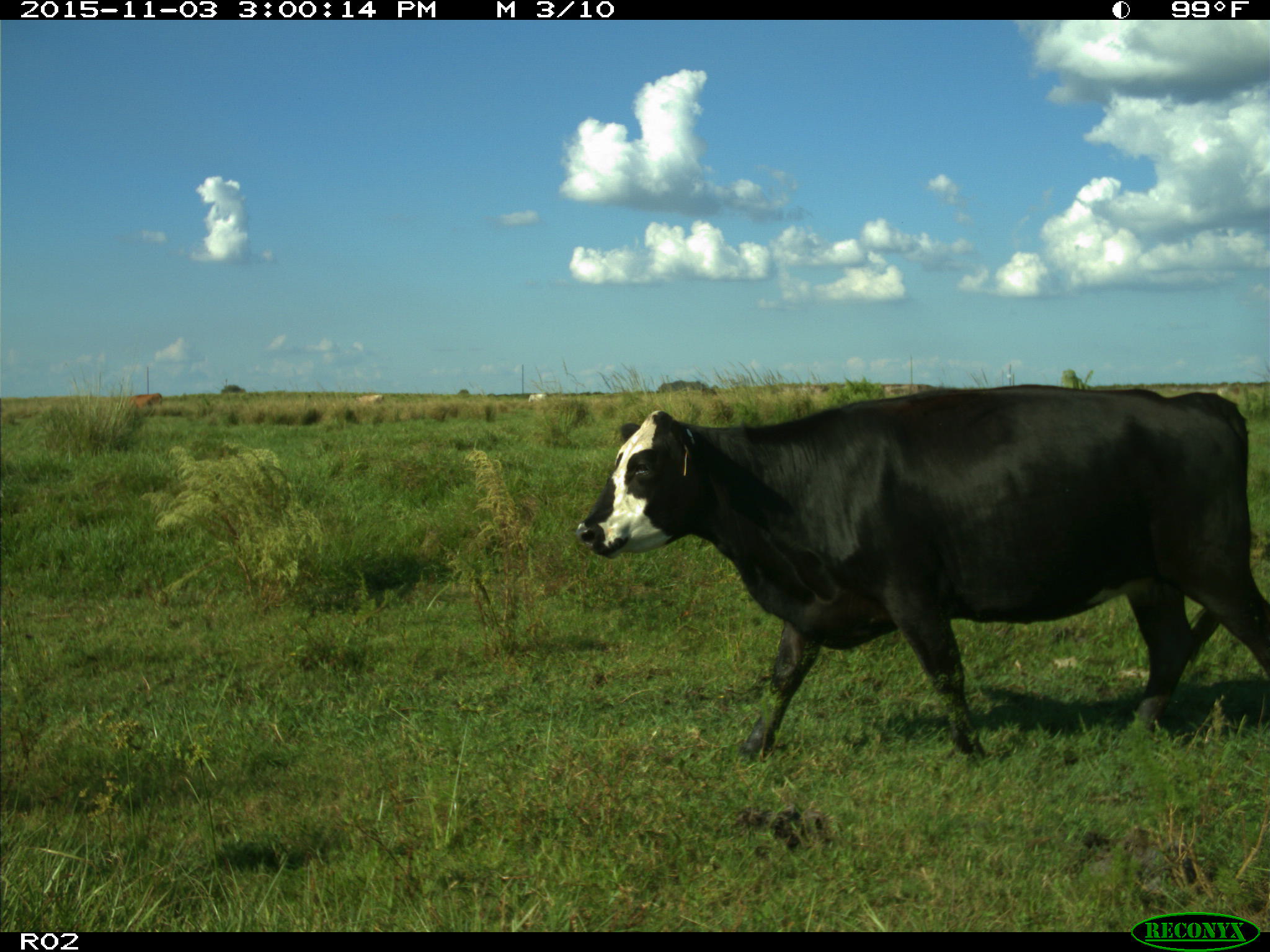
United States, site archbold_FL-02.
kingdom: Animalia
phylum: Chordata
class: Mammalia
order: Artiodactyla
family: Bovidae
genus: Bos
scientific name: Bos taurus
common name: domestic cow